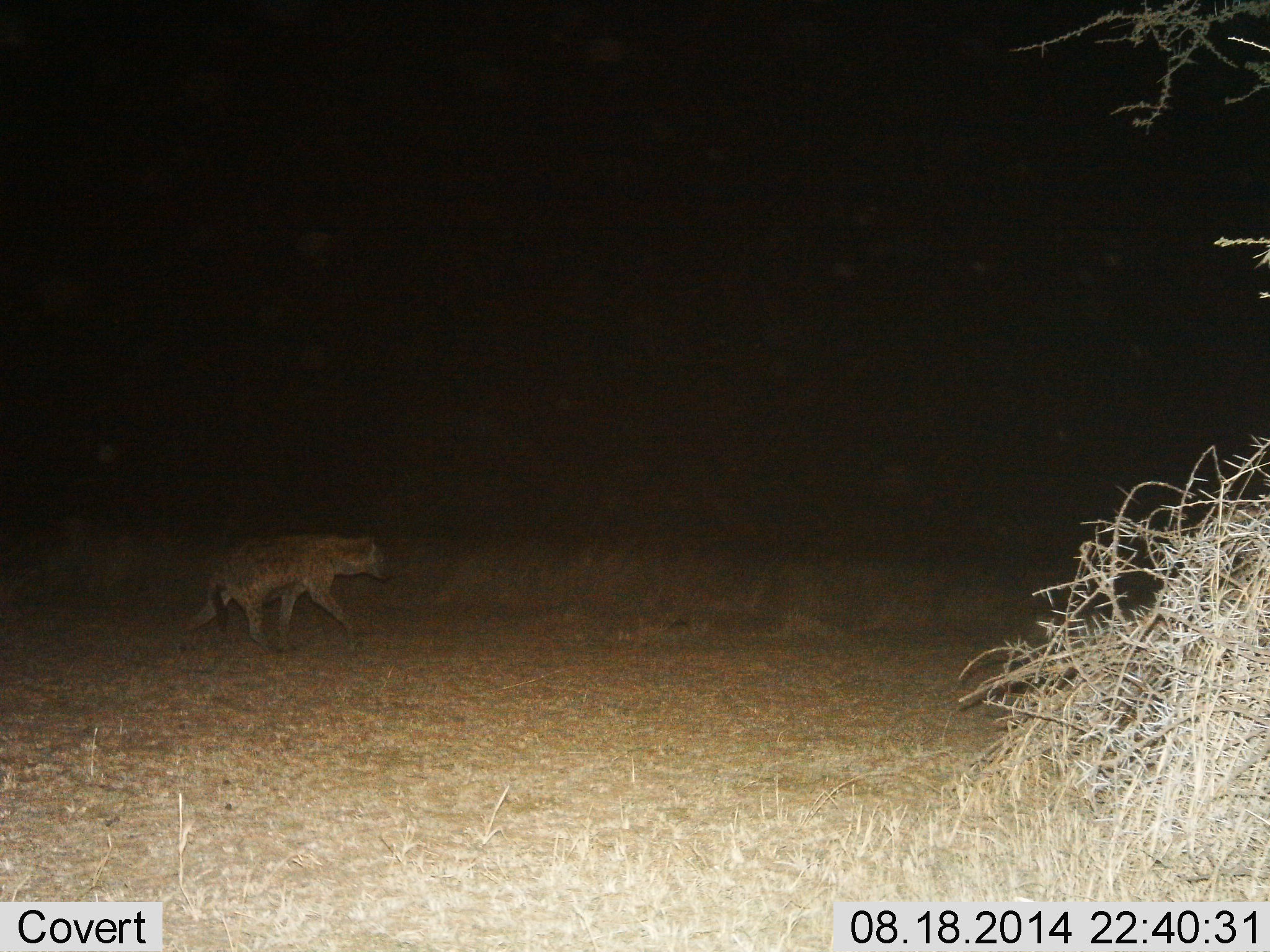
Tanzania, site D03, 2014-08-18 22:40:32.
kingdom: Animalia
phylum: Chordata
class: Mammalia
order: Carnivora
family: Hyaenidae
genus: Crocuta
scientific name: Crocuta crocuta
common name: spotted hyena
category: hyenaspotted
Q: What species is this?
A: Hyenaspotted (spotted hyena) (Crocuta crocuta).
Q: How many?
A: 1.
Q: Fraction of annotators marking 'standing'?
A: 0%.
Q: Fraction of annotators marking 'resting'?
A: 0%.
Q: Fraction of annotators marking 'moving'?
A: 100%.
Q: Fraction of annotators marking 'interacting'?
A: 0%.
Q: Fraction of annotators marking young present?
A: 0%.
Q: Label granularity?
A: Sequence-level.